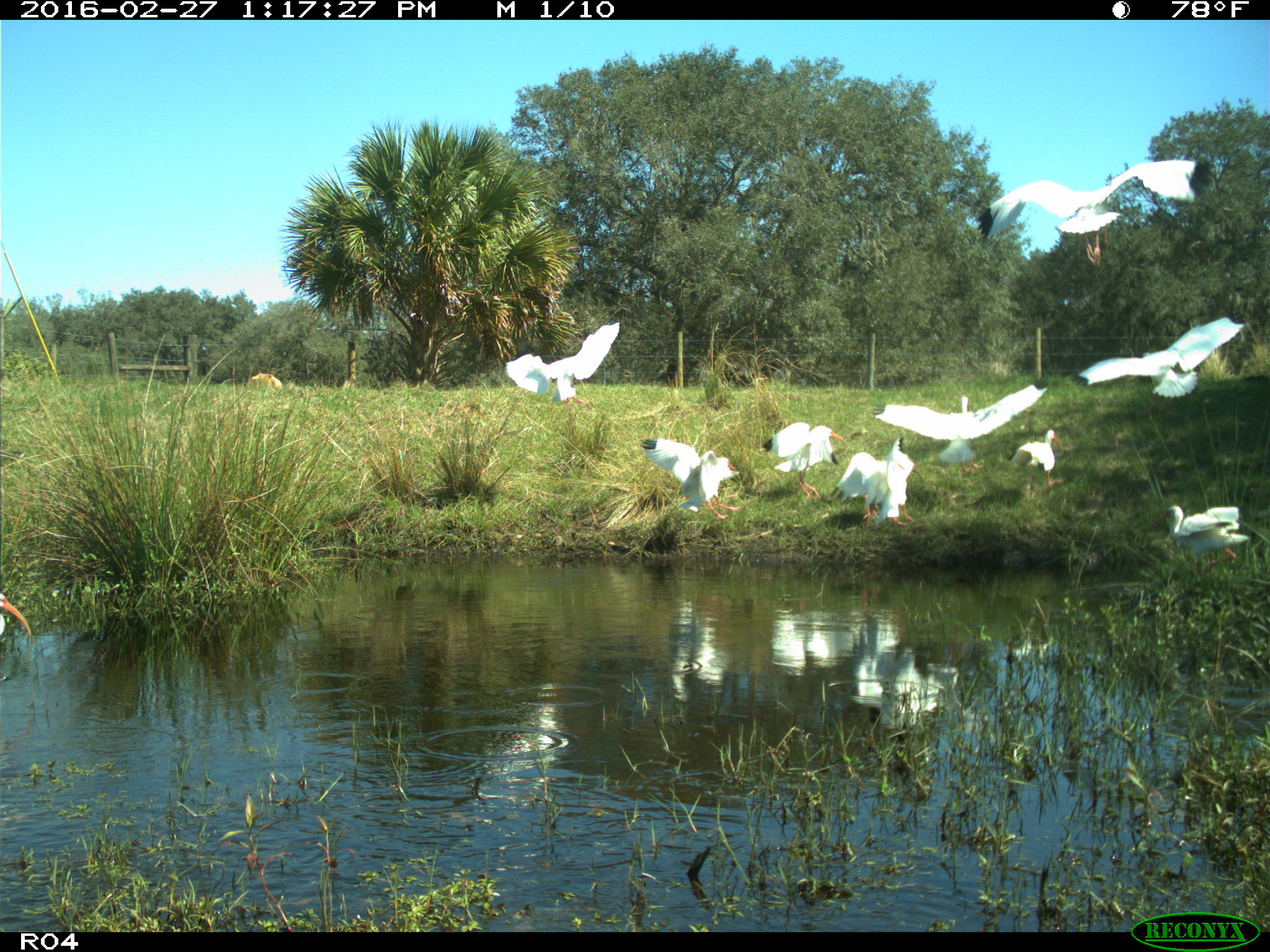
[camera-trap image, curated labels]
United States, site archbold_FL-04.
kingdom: Animalia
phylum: Chordata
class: Aves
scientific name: Aves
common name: birds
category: unidentified bird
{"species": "unidentified bird (birds) (Aves)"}